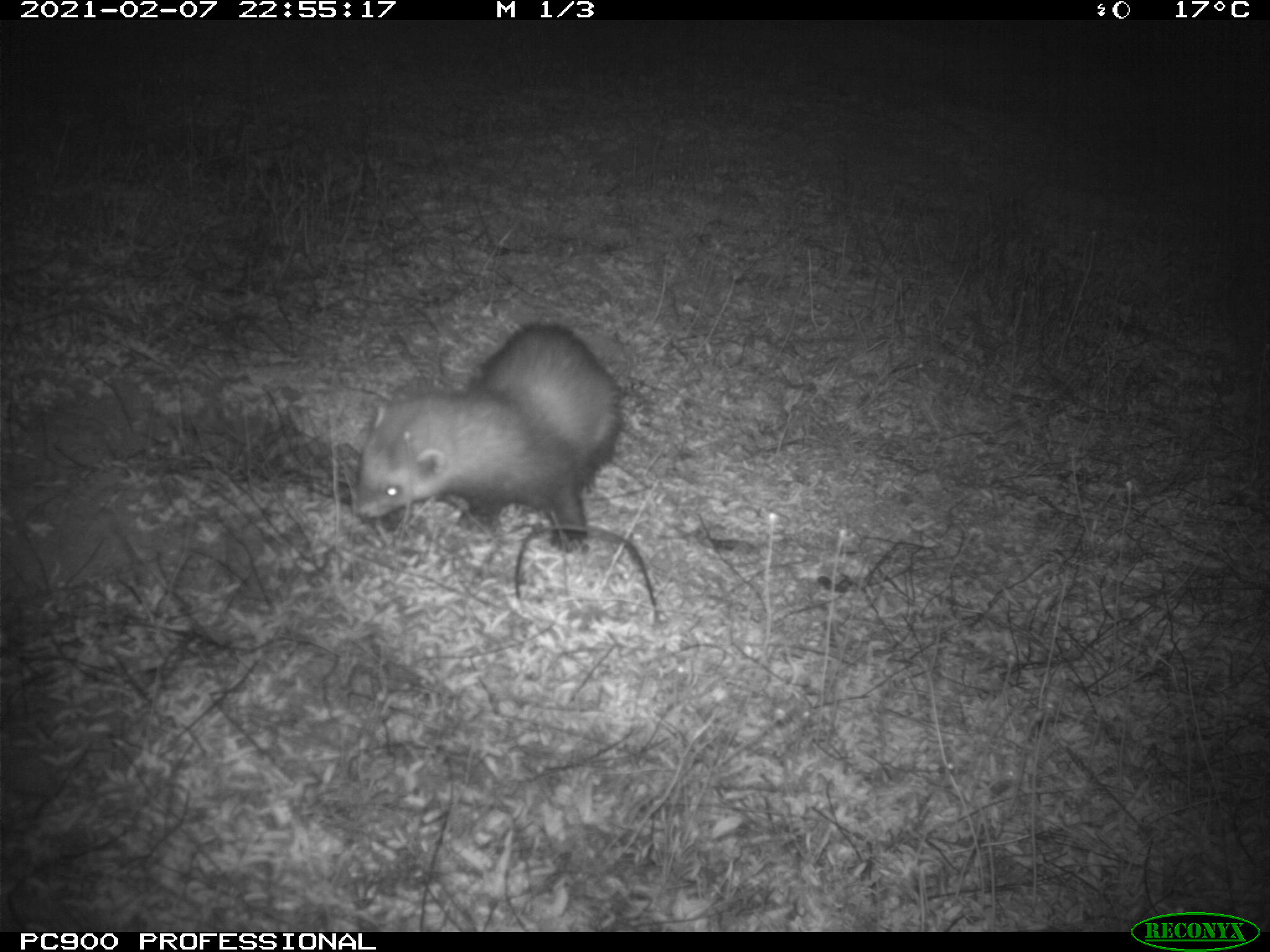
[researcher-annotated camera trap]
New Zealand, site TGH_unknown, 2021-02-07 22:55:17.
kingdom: Animalia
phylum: Chordata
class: Mammalia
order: Carnivora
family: Mustelidae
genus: Mustela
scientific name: Mustela furo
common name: ferret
Ferret (Mustela furo).